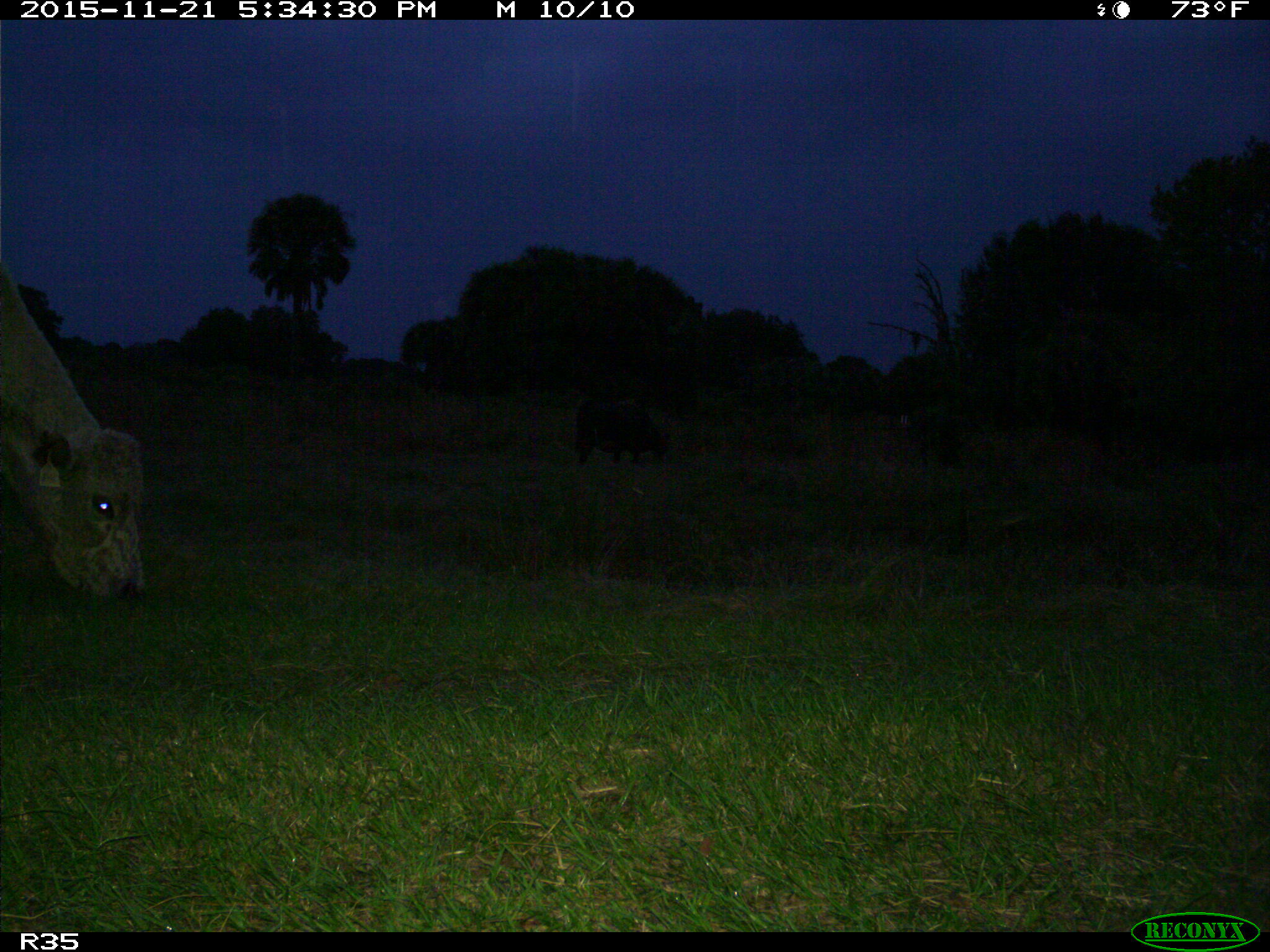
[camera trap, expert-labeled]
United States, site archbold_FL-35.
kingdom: Animalia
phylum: Chordata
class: Mammalia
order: Artiodactyla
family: Bovidae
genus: Bos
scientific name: Bos taurus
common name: domestic cow